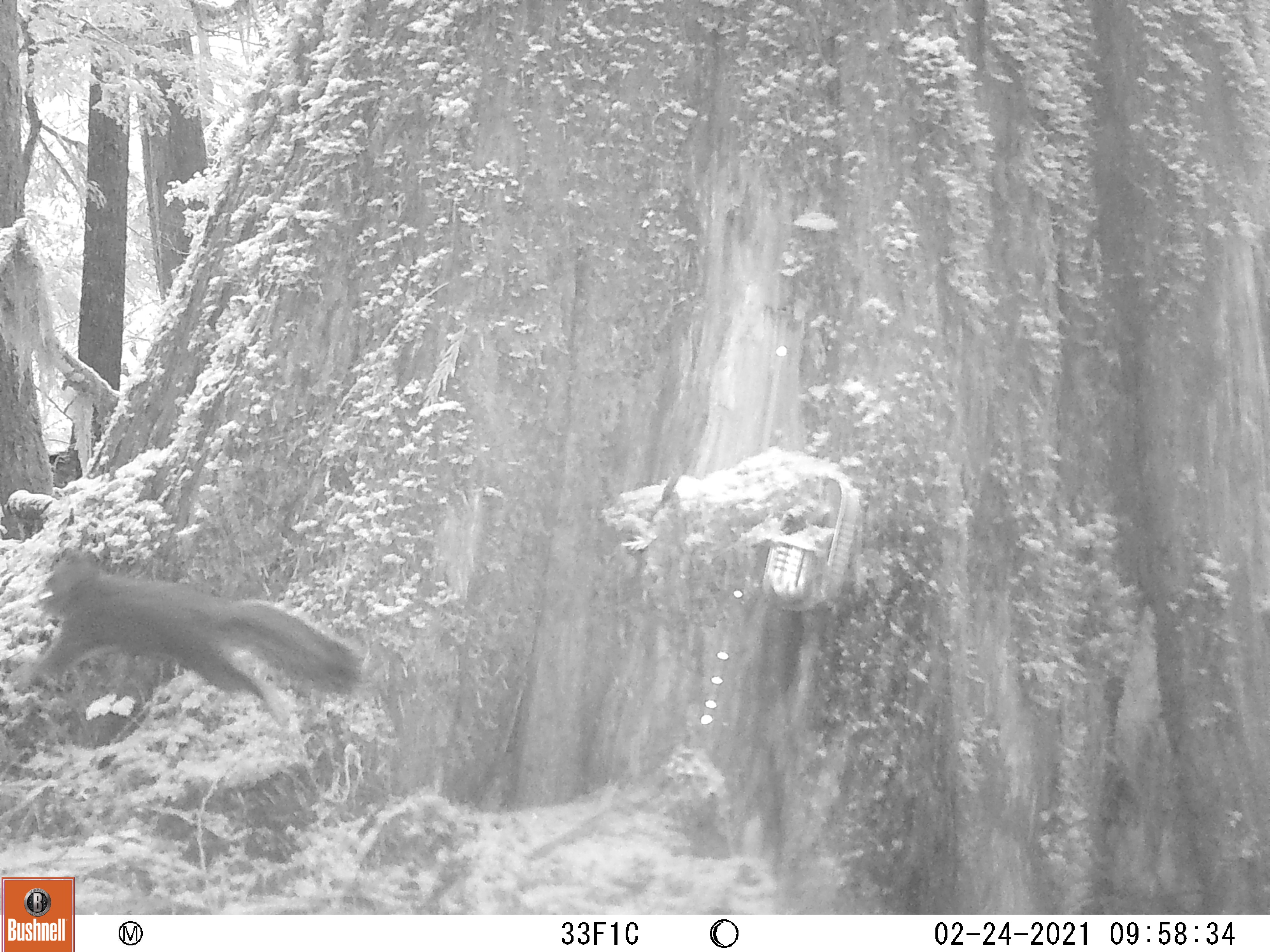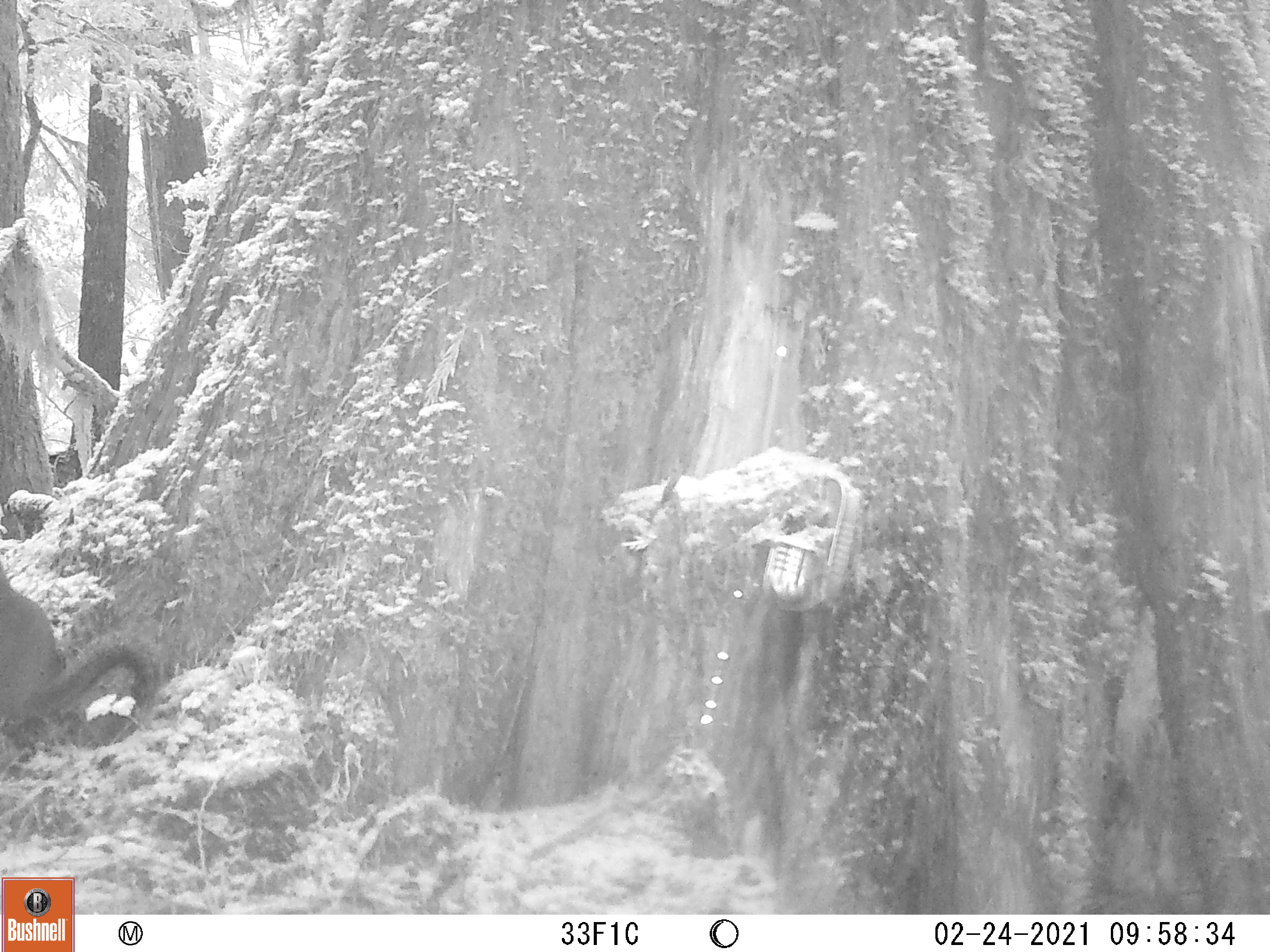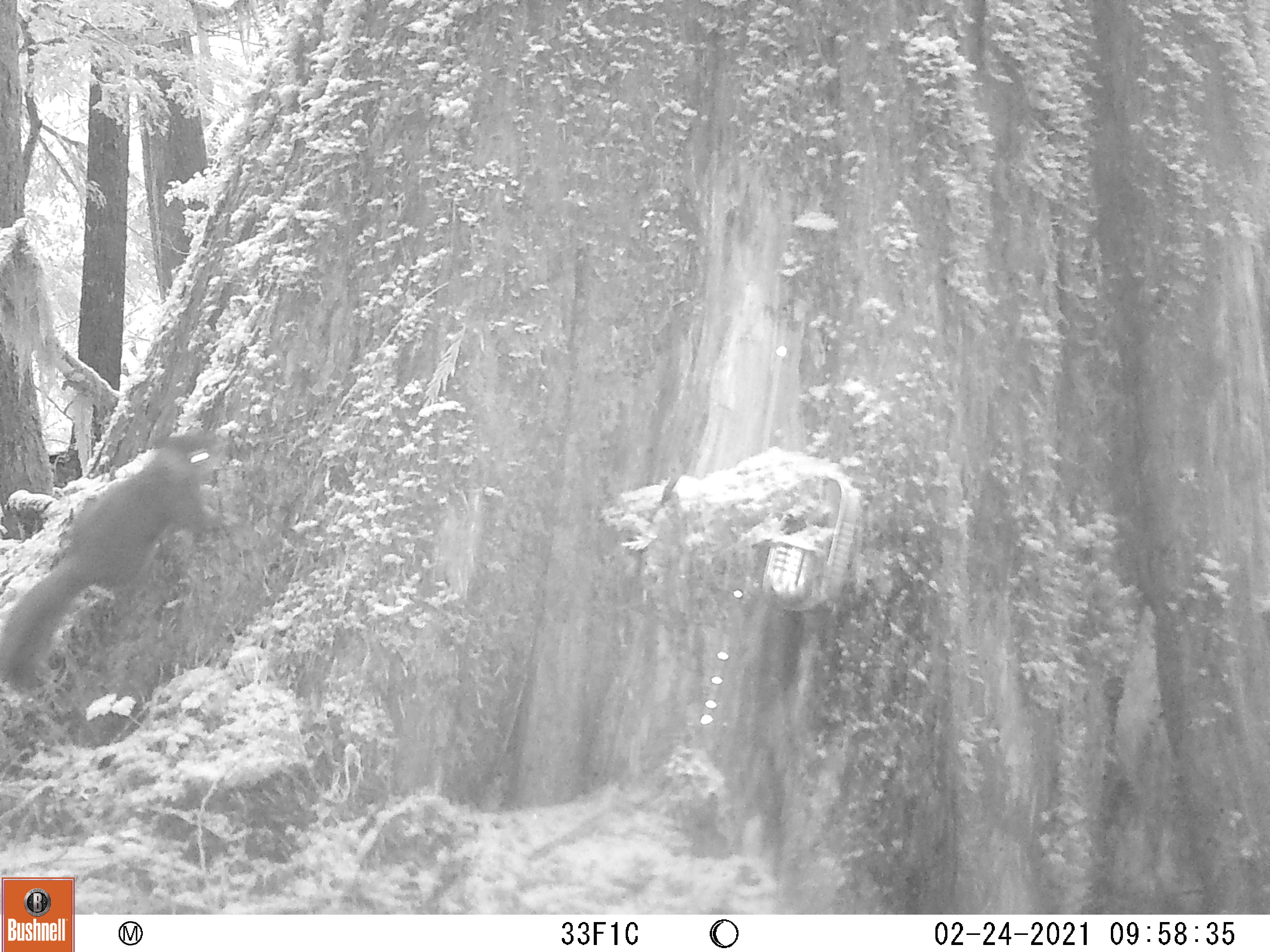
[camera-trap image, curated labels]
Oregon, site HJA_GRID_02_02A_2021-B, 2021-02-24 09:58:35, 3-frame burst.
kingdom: Animalia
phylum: Chordata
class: Mammalia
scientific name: Mammalia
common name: small mammal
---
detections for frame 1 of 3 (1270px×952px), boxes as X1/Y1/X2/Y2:
small mammal: 18/540/395/758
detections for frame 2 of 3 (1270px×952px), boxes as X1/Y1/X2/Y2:
small mammal: 0/550/182/759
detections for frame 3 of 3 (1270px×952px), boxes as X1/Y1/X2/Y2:
small mammal: 3/418/246/700